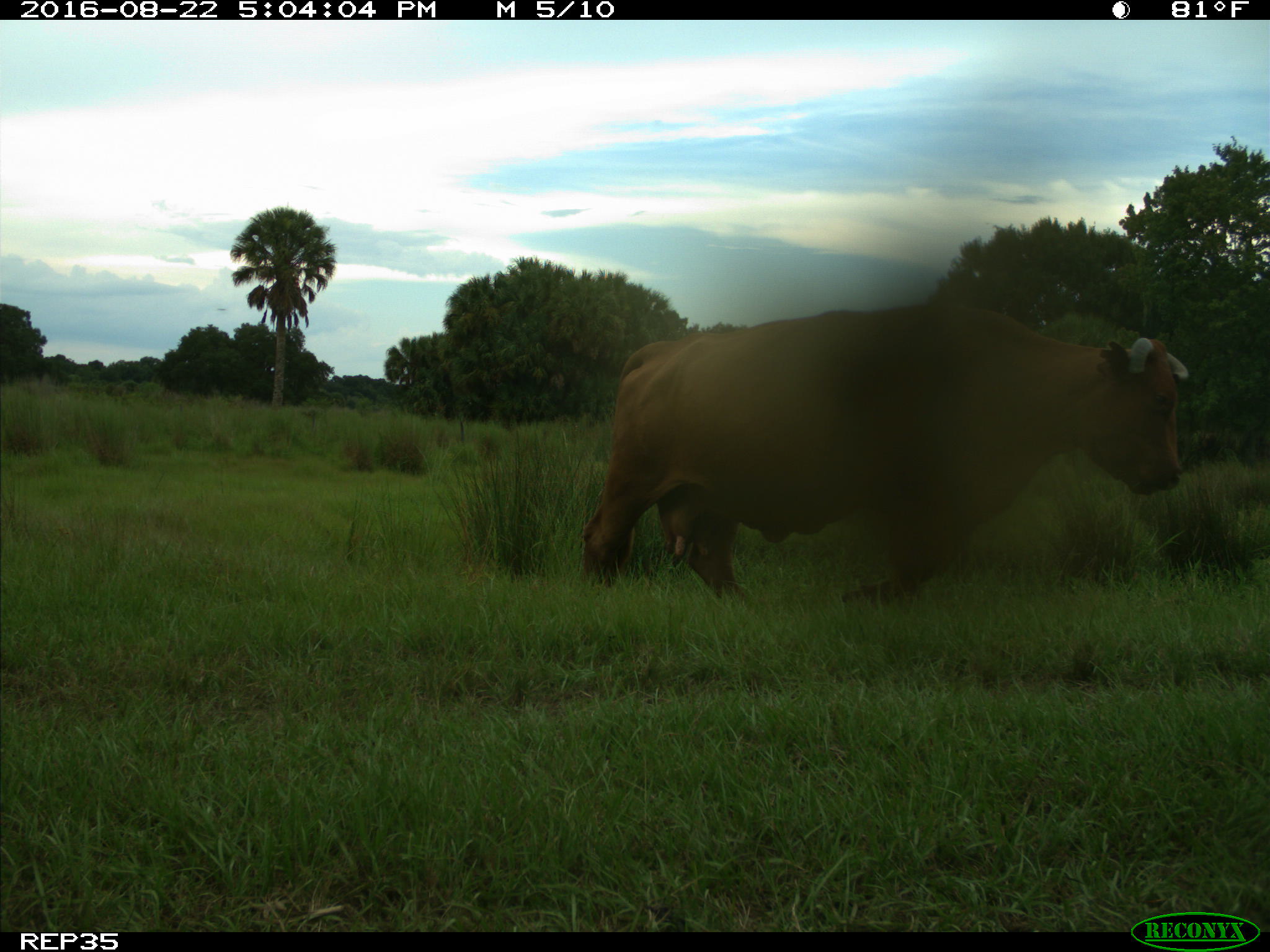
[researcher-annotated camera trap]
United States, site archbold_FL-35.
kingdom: Animalia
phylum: Chordata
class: Mammalia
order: Artiodactyla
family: Bovidae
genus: Bos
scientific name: Bos taurus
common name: domestic cow